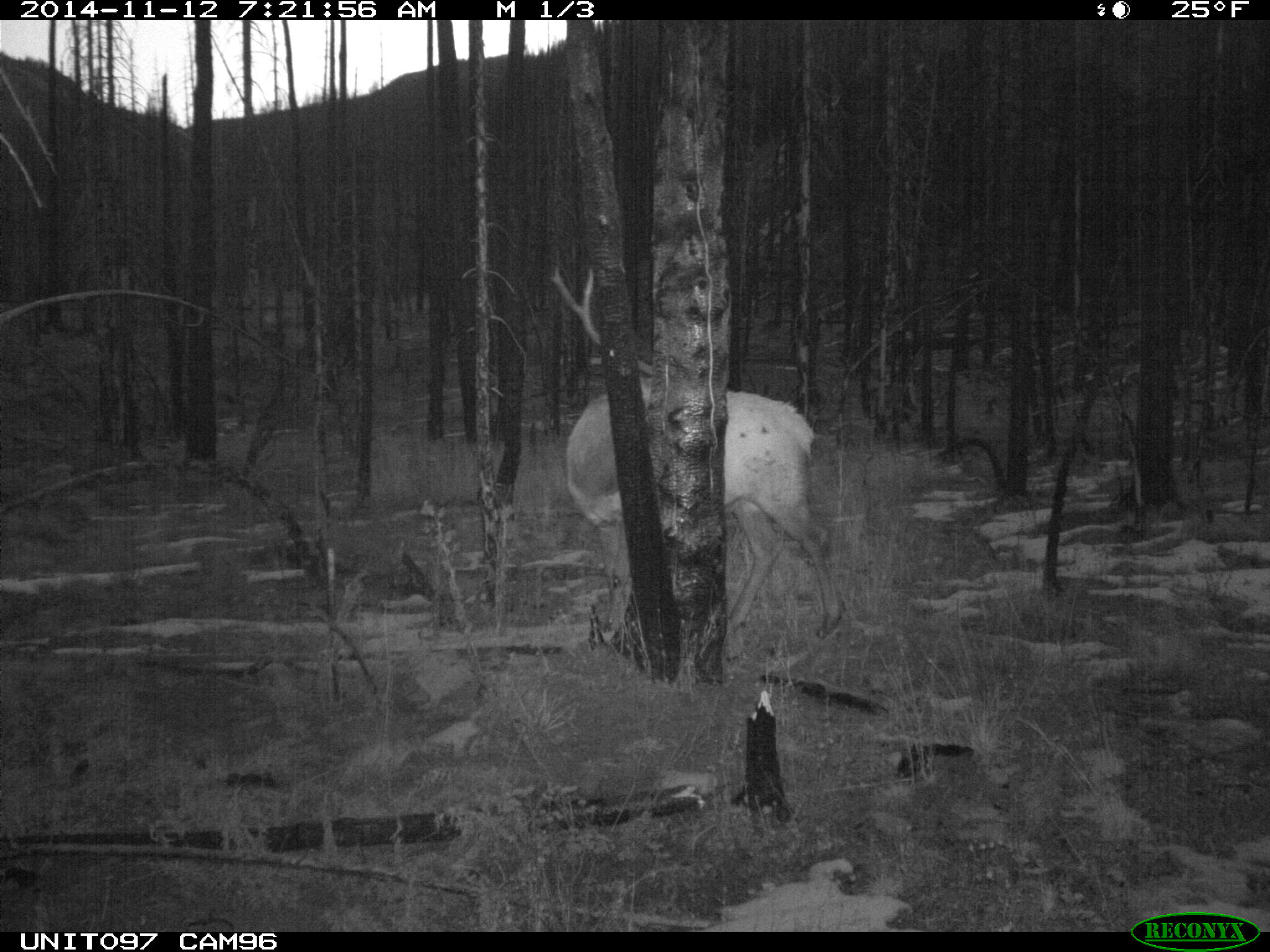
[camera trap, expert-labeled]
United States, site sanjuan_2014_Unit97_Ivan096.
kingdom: Animalia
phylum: Chordata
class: Mammalia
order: Artiodactyla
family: Cervidae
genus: Cervus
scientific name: Cervus elaphus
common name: red deer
Cervus elaphus (red deer).